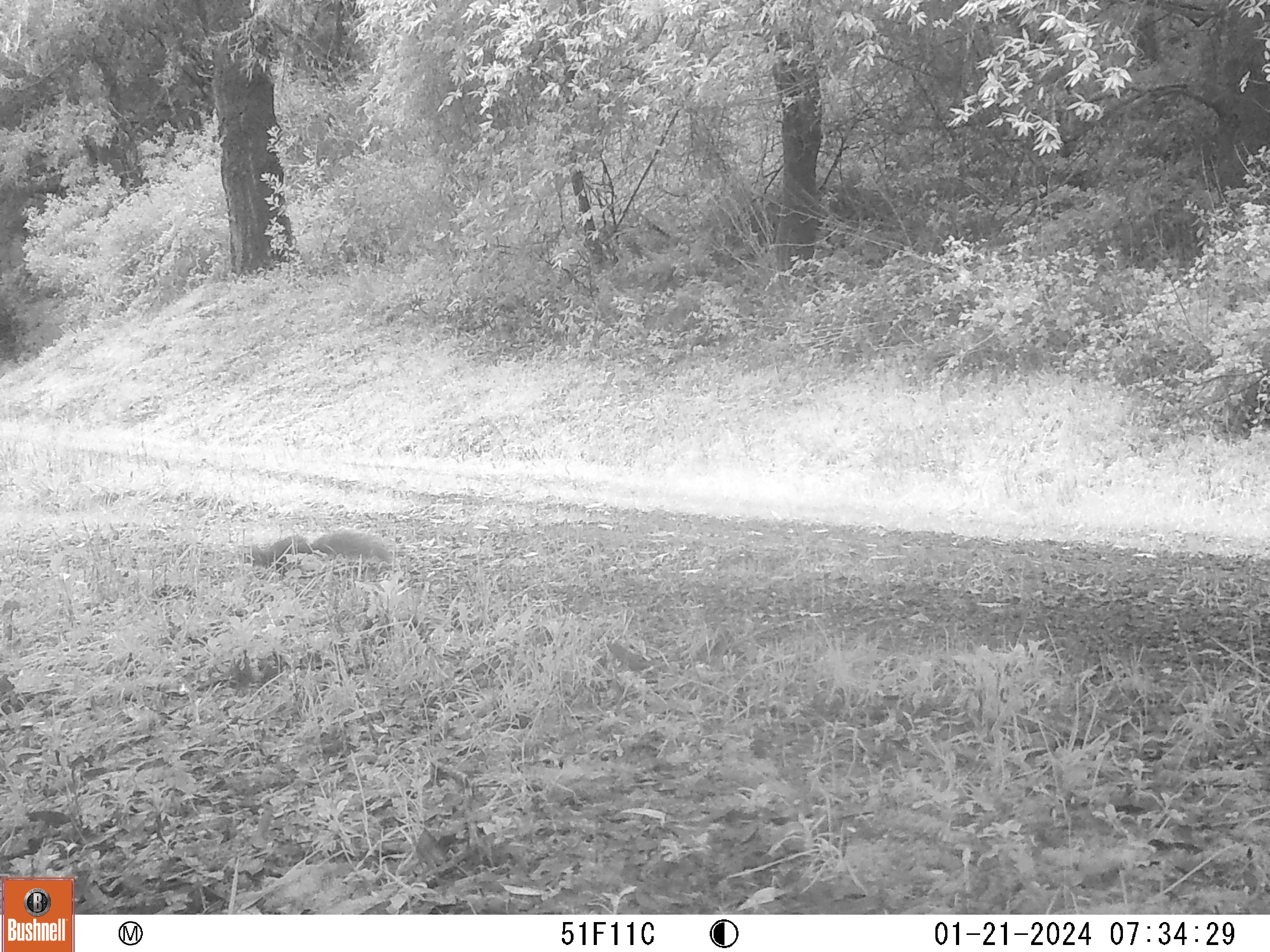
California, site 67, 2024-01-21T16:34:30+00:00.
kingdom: Animalia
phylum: Chordata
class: Mammalia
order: Rodentia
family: Sciuridae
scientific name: Sciuridae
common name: squirrel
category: unknown squirrel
Unknown squirrel (squirrel) (Sciuridae).